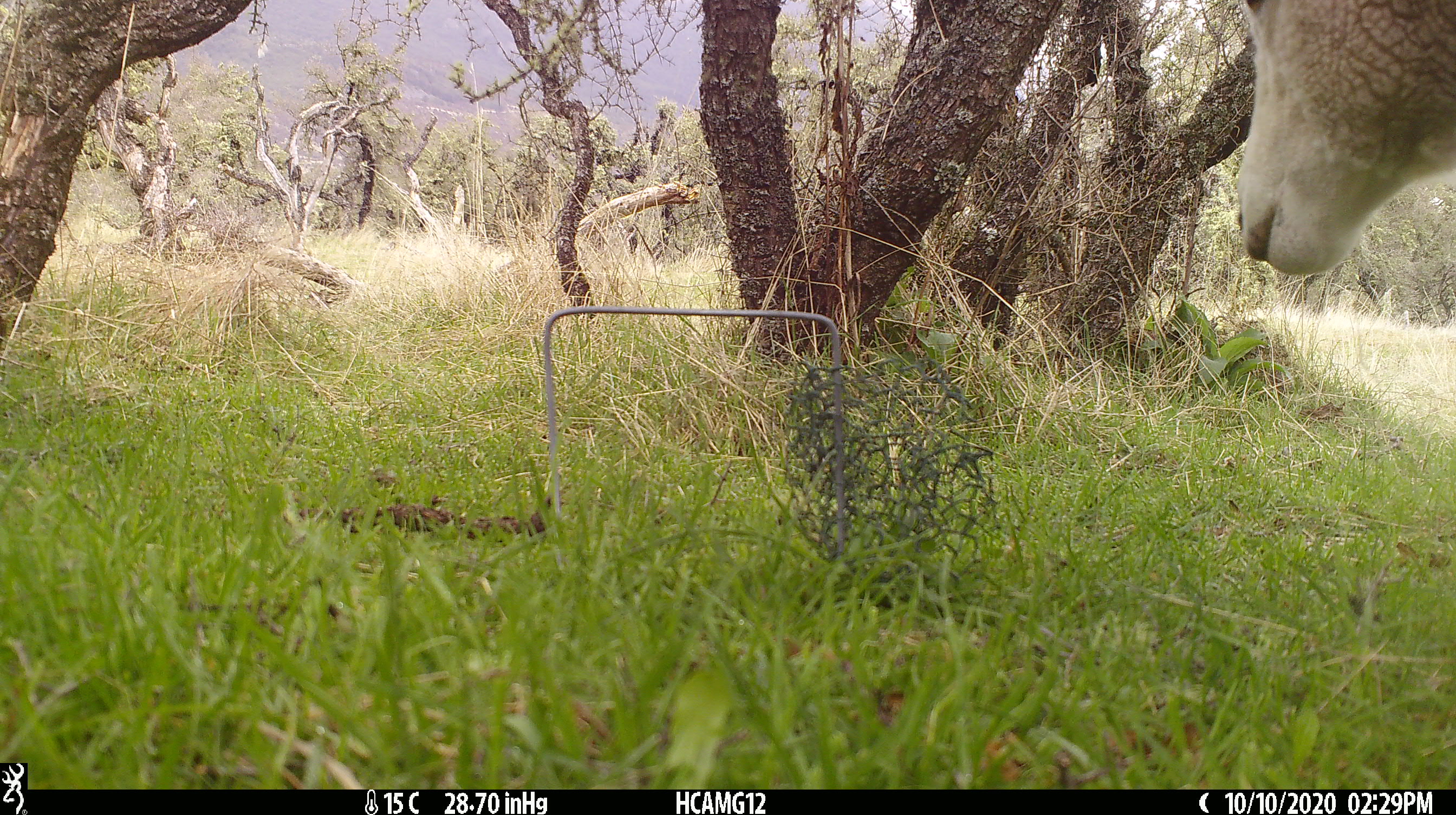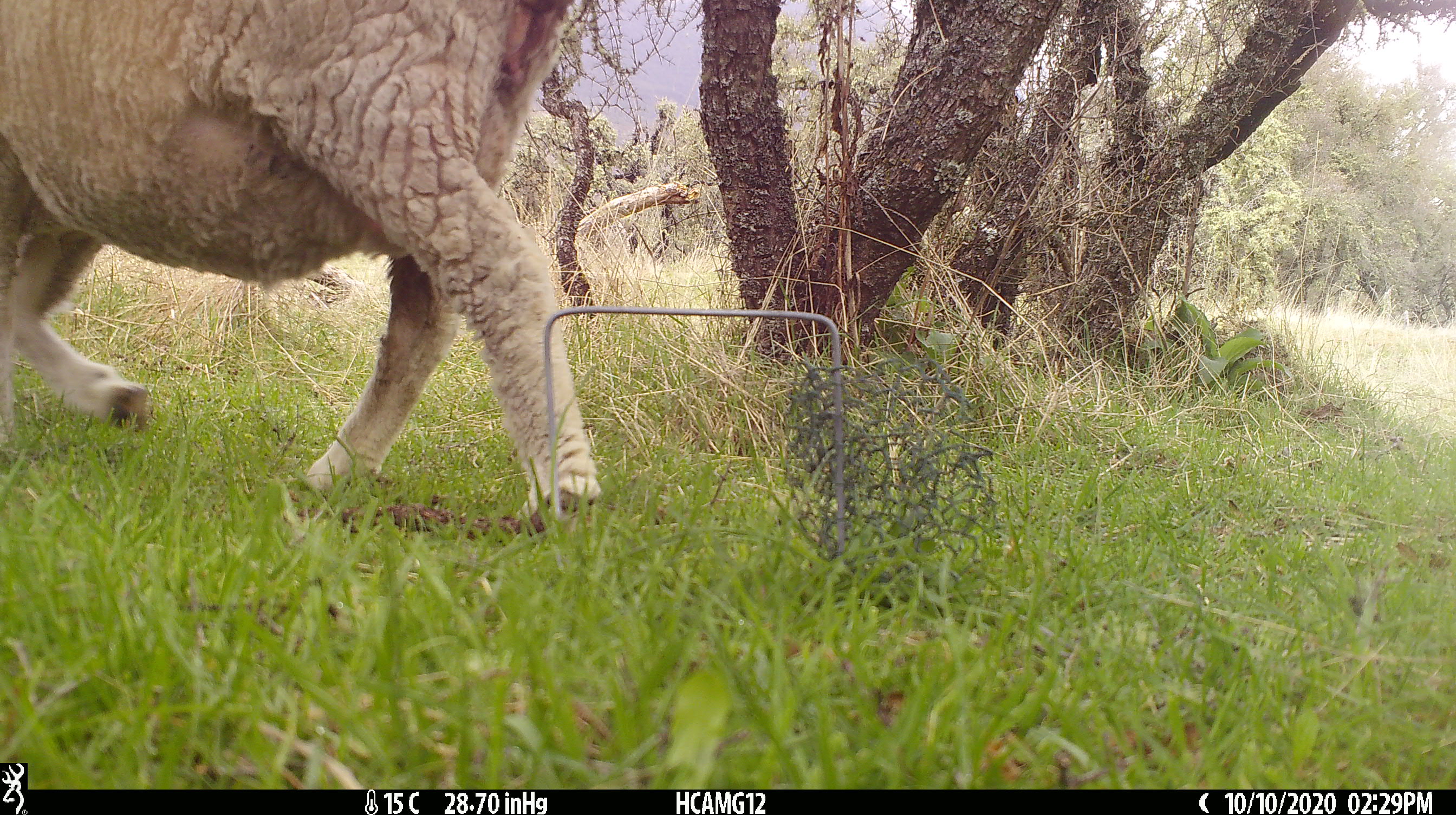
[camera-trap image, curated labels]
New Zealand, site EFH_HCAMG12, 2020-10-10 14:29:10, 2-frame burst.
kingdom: Animalia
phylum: Chordata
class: Mammalia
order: Artiodactyla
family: Bovidae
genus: Ovis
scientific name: Ovis aries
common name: domestic sheep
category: sheep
Sheep (domestic sheep) (Ovis aries).